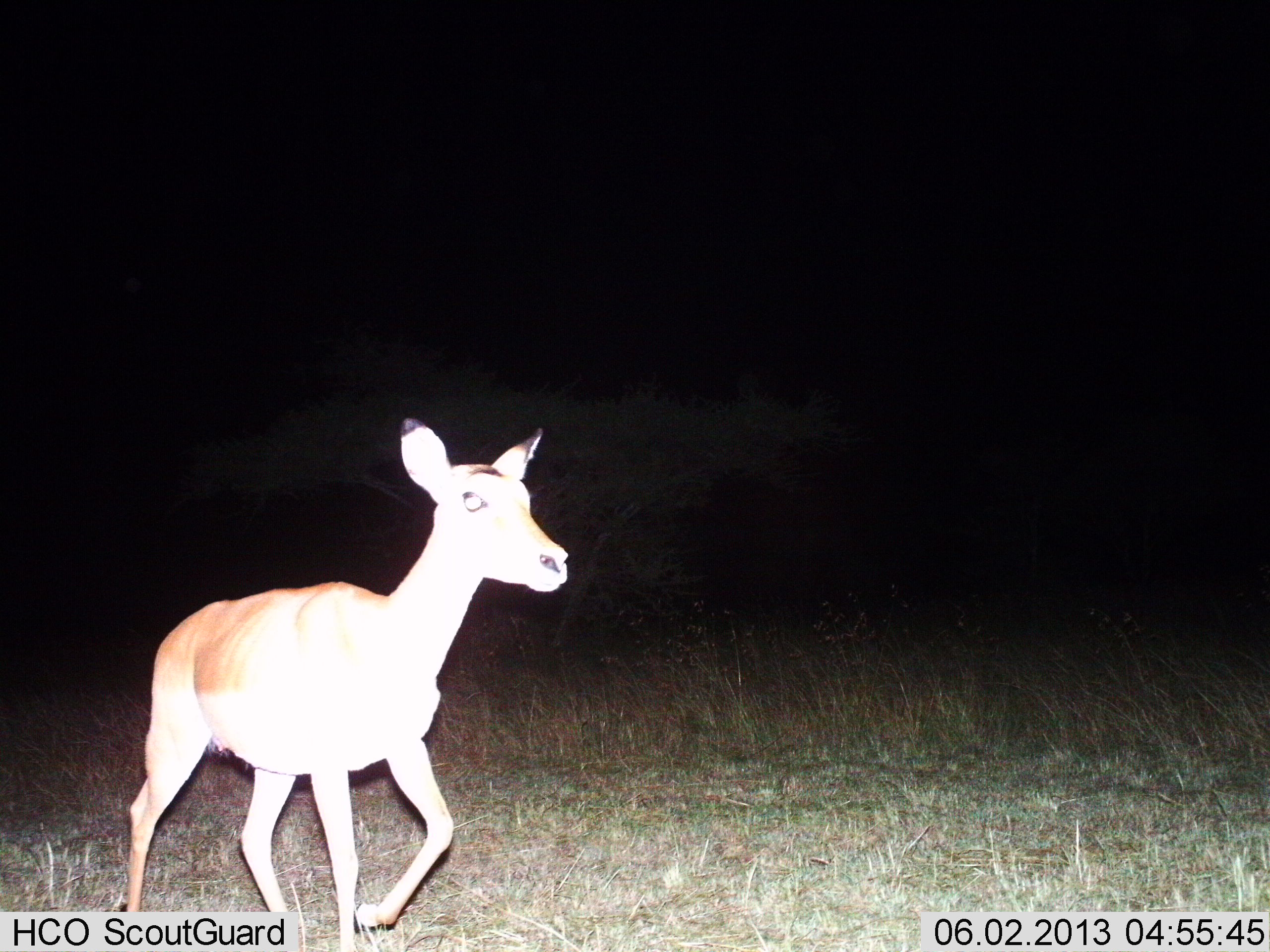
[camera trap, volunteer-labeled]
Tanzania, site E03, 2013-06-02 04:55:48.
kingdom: Animalia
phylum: Chordata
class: Mammalia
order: Artiodactyla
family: Bovidae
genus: Aepyceros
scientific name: Aepyceros melampus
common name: impala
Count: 1.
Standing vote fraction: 24%.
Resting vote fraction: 0%.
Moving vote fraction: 76%.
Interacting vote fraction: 0%.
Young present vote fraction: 0%.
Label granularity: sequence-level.